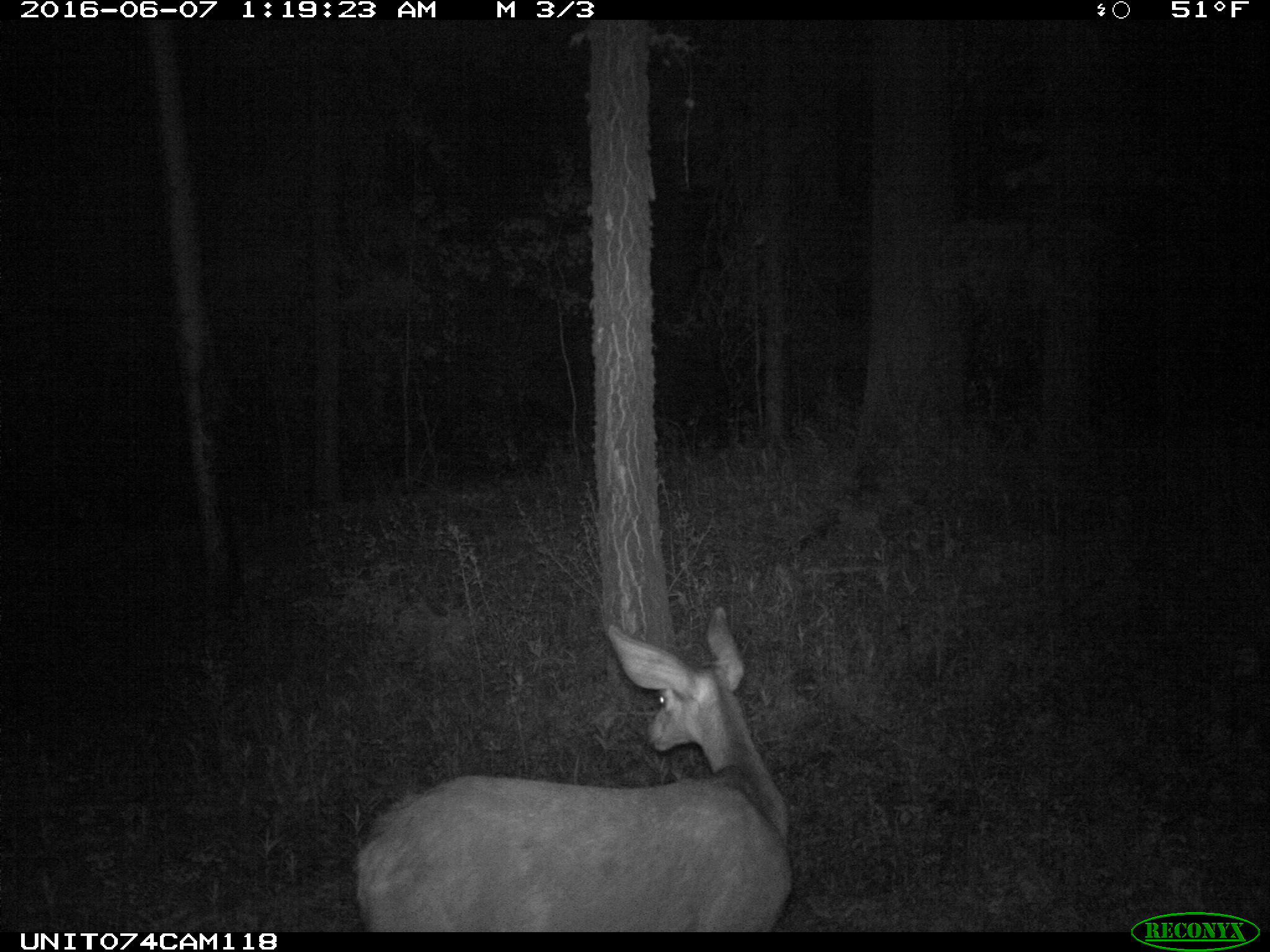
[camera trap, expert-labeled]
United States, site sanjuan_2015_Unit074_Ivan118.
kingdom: Animalia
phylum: Chordata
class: Mammalia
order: Artiodactyla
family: Cervidae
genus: Odocoileus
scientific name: Odocoileus hemionus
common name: mule deer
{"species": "Odocoileus hemionus (mule deer)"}